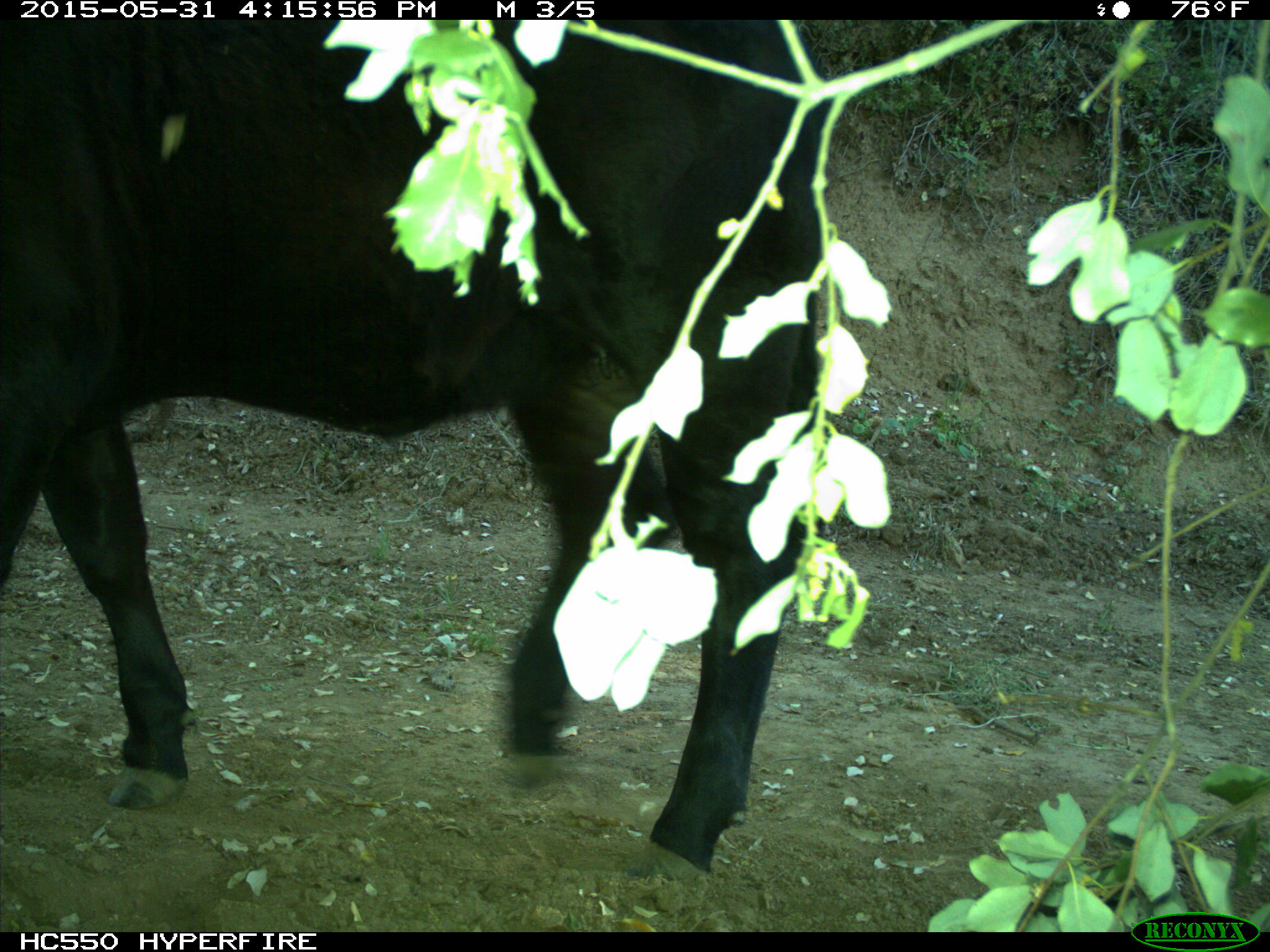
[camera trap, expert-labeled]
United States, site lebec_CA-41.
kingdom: Animalia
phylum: Chordata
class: Mammalia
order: Artiodactyla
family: Bovidae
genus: Bos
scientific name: Bos taurus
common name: domestic cow